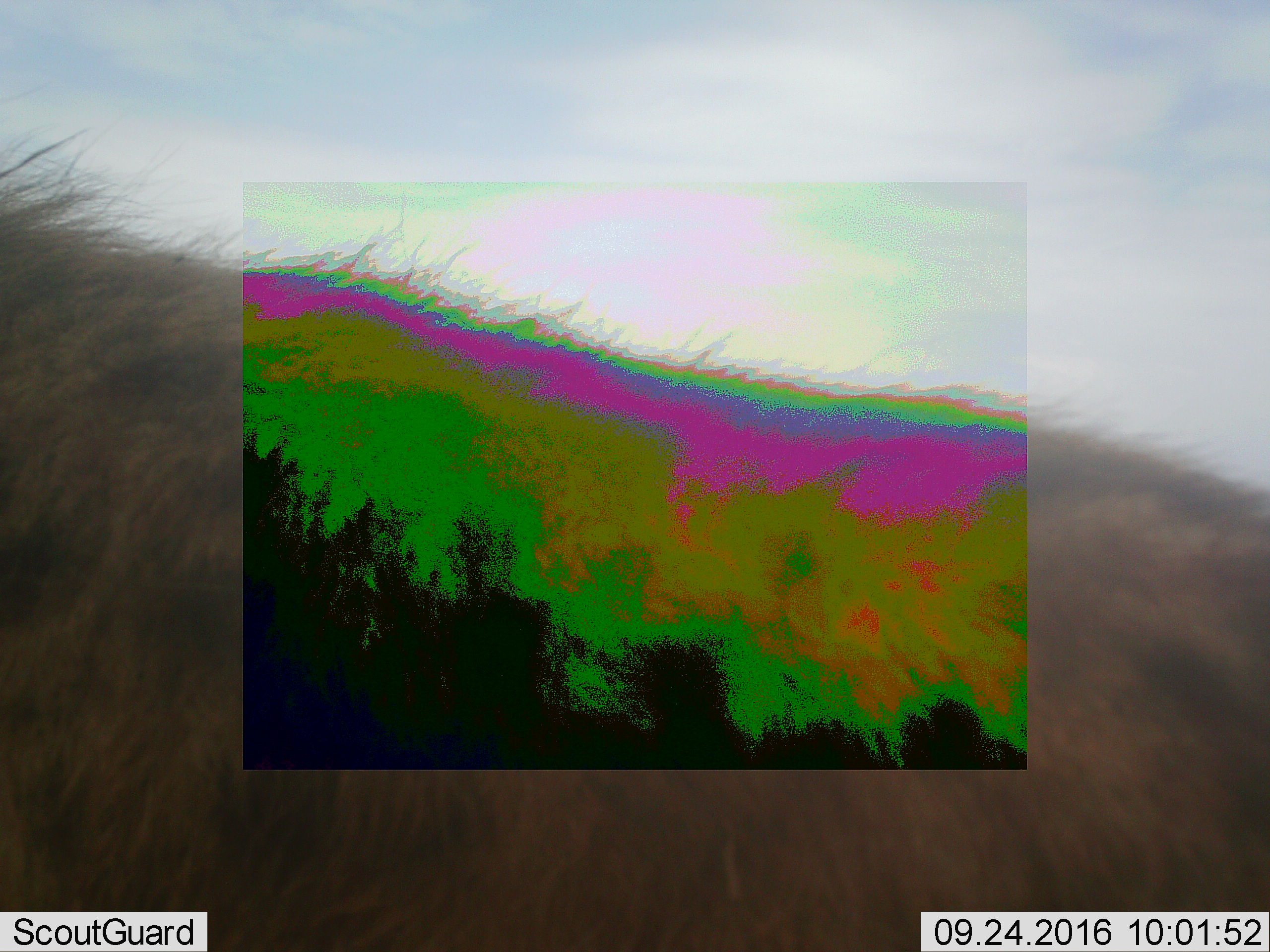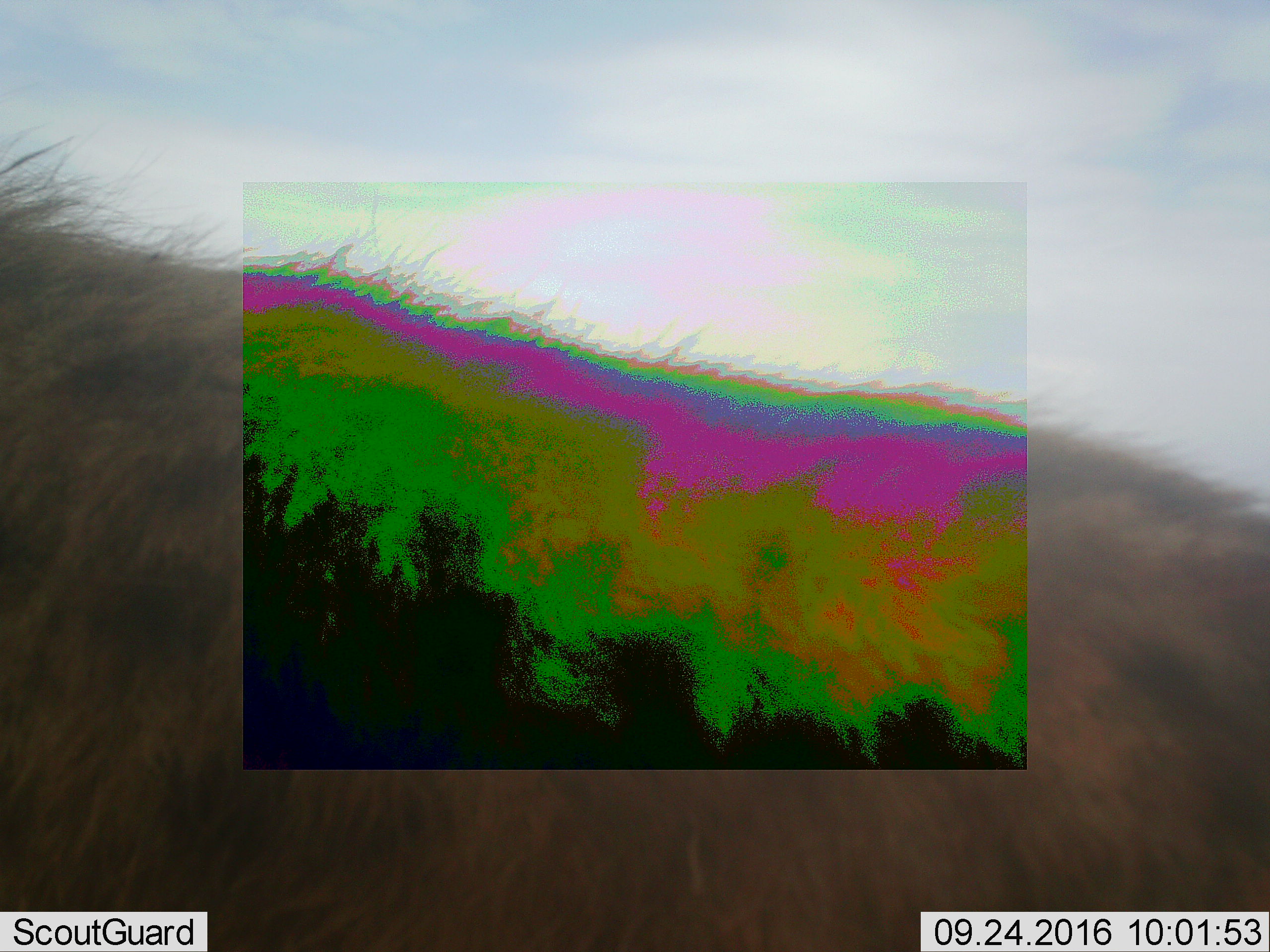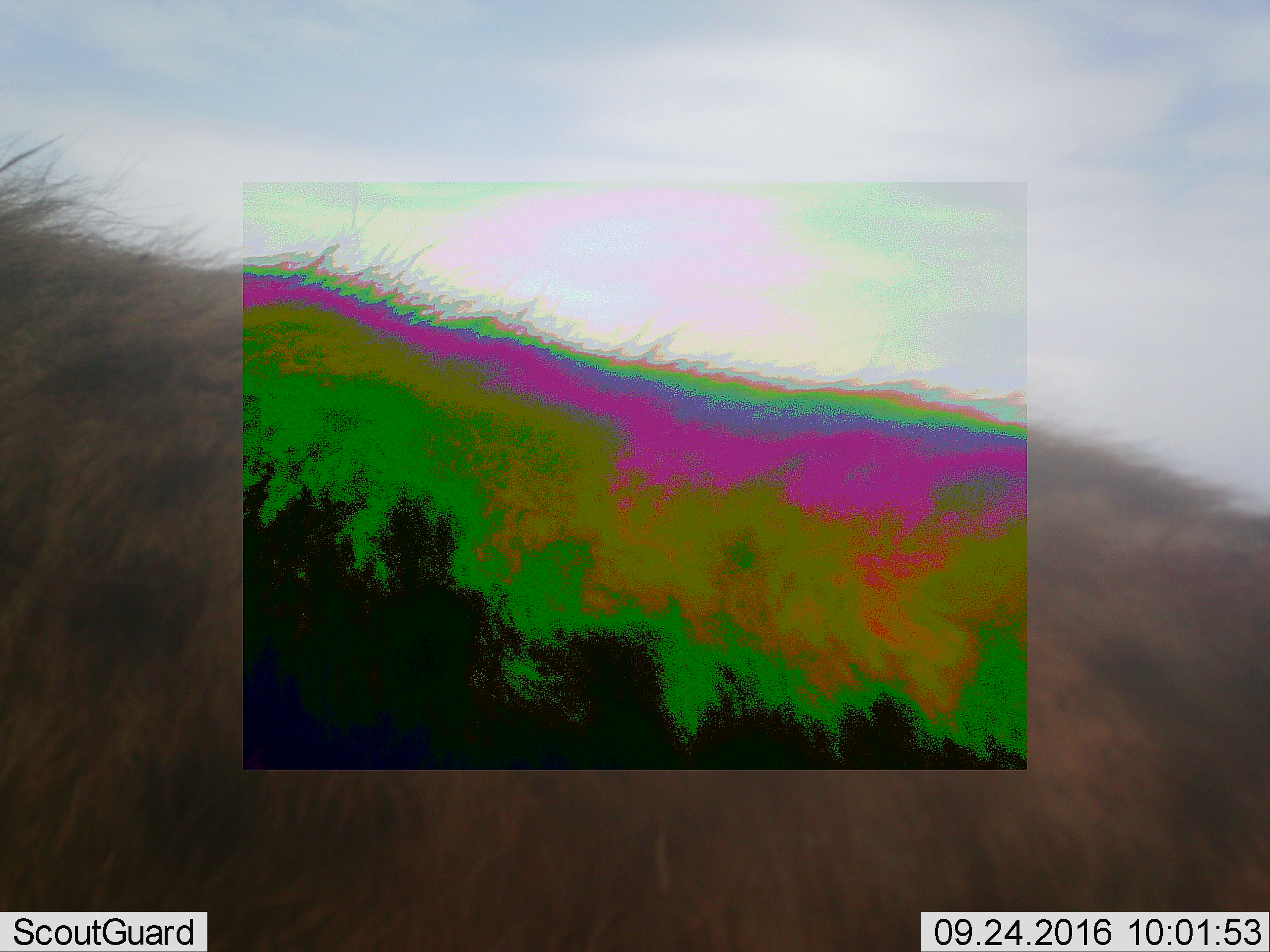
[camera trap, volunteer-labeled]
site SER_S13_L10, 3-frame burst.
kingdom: Animalia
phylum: Chordata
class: Mammalia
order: Carnivora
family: Hyaenidae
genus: Crocuta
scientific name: Crocuta crocuta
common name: spotted hyena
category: hyenaspotted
Hyenaspotted (spotted hyena) (Crocuta crocuta), count 1. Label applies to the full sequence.